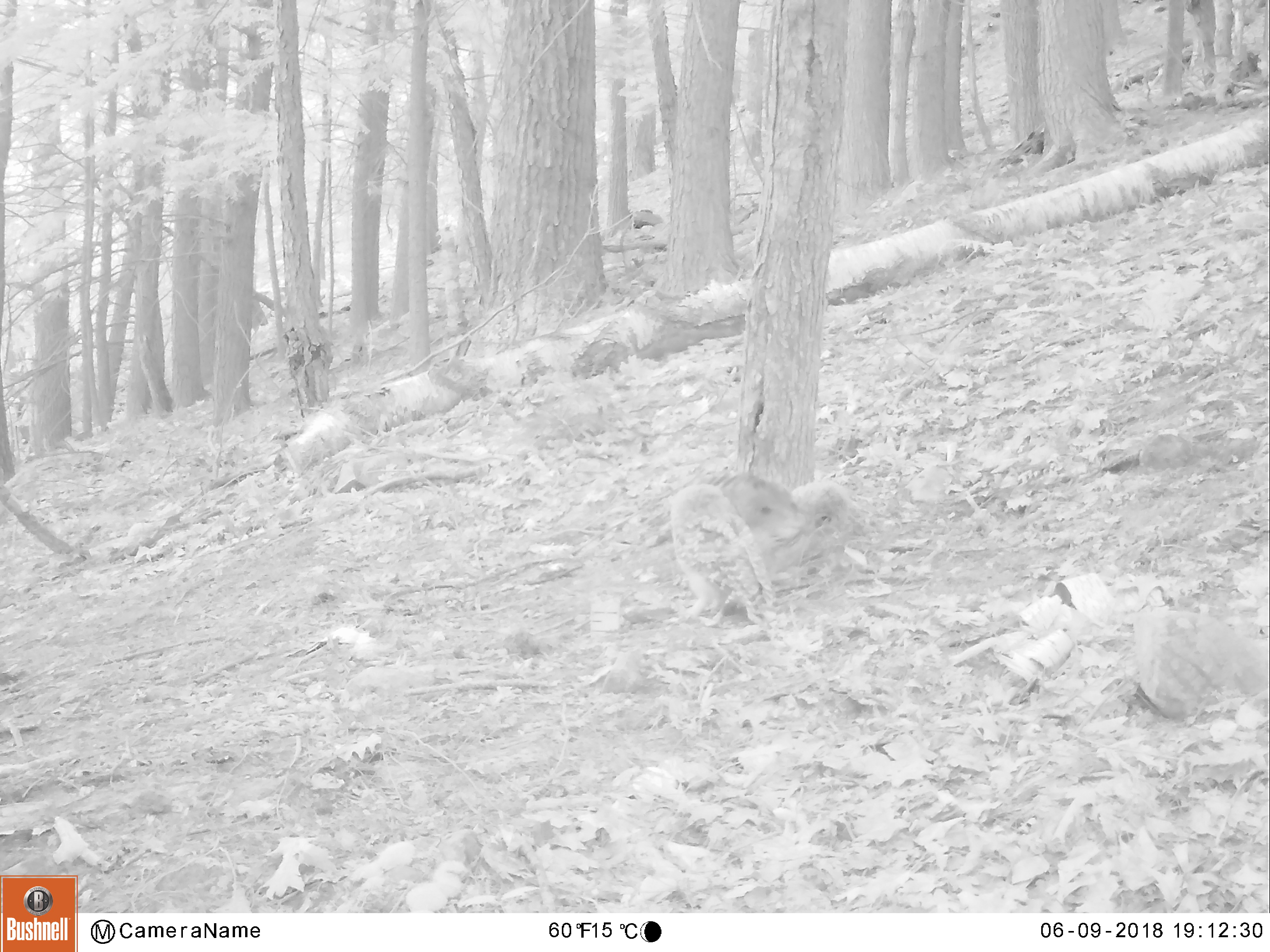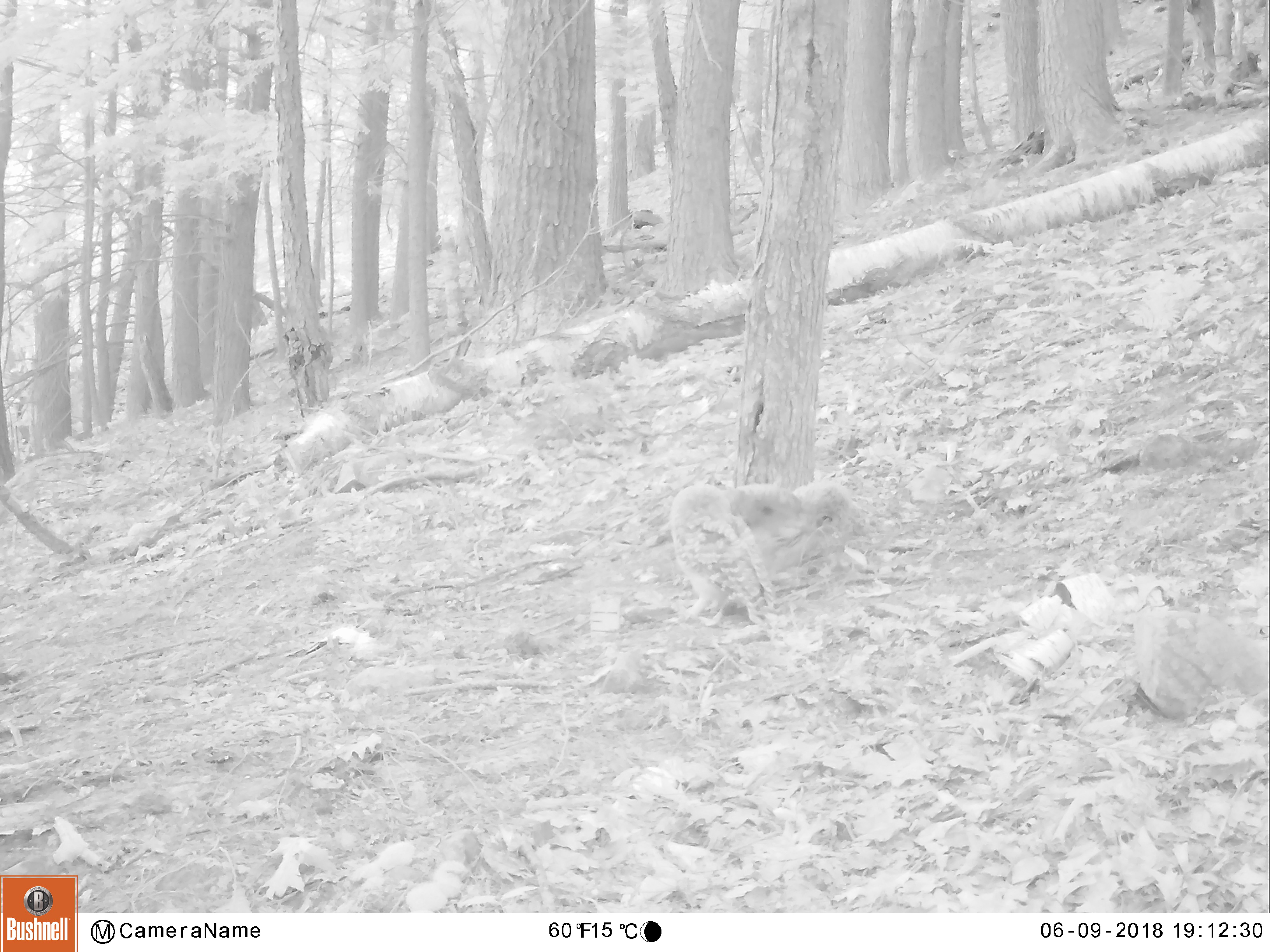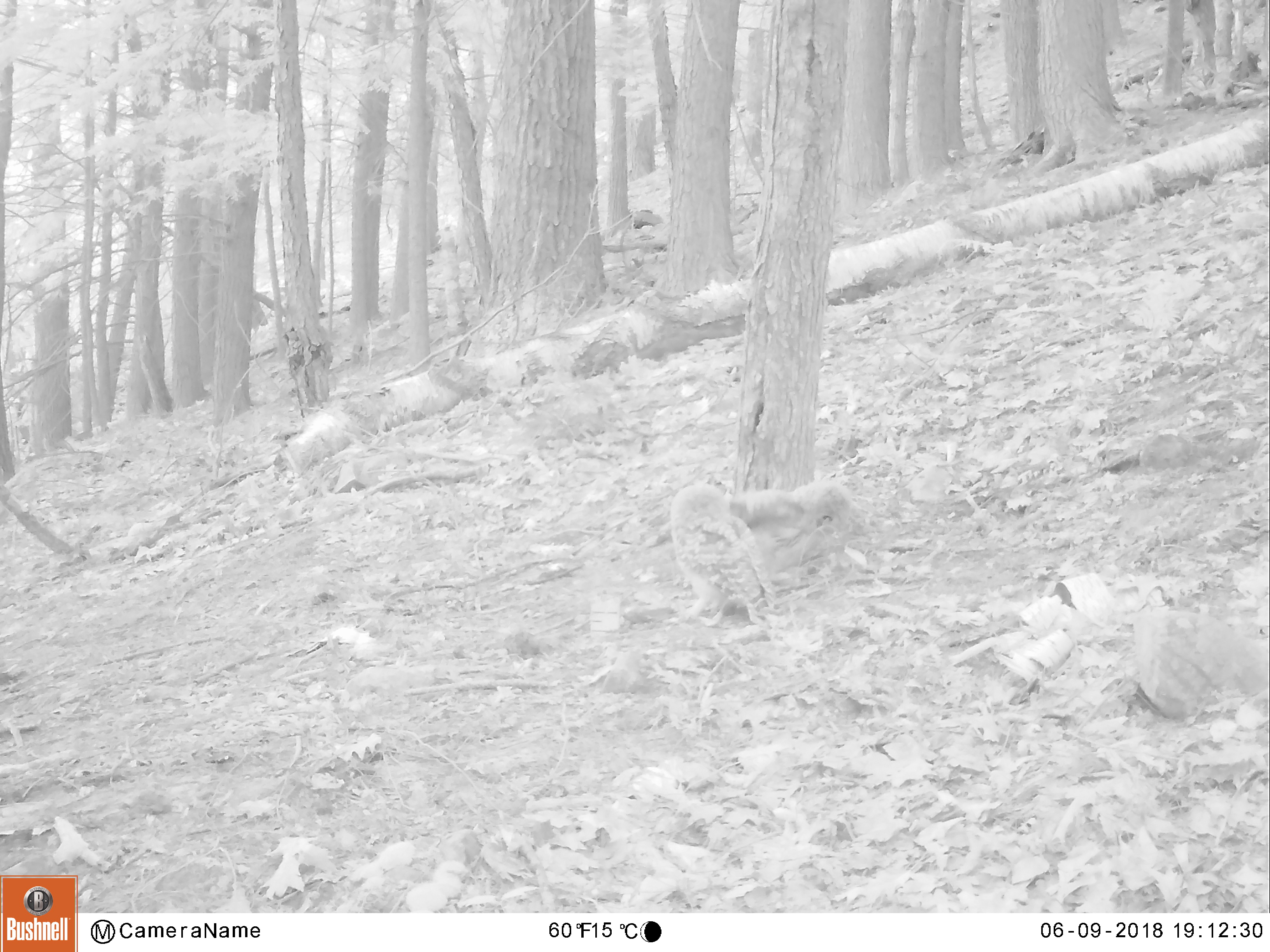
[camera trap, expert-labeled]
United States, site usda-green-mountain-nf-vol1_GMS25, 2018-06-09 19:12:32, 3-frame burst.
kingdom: Animalia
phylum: Chordata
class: Aves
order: Strigiformes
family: Strigidae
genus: Strix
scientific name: Strix varia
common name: barred owl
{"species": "barred owl (Strix varia)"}